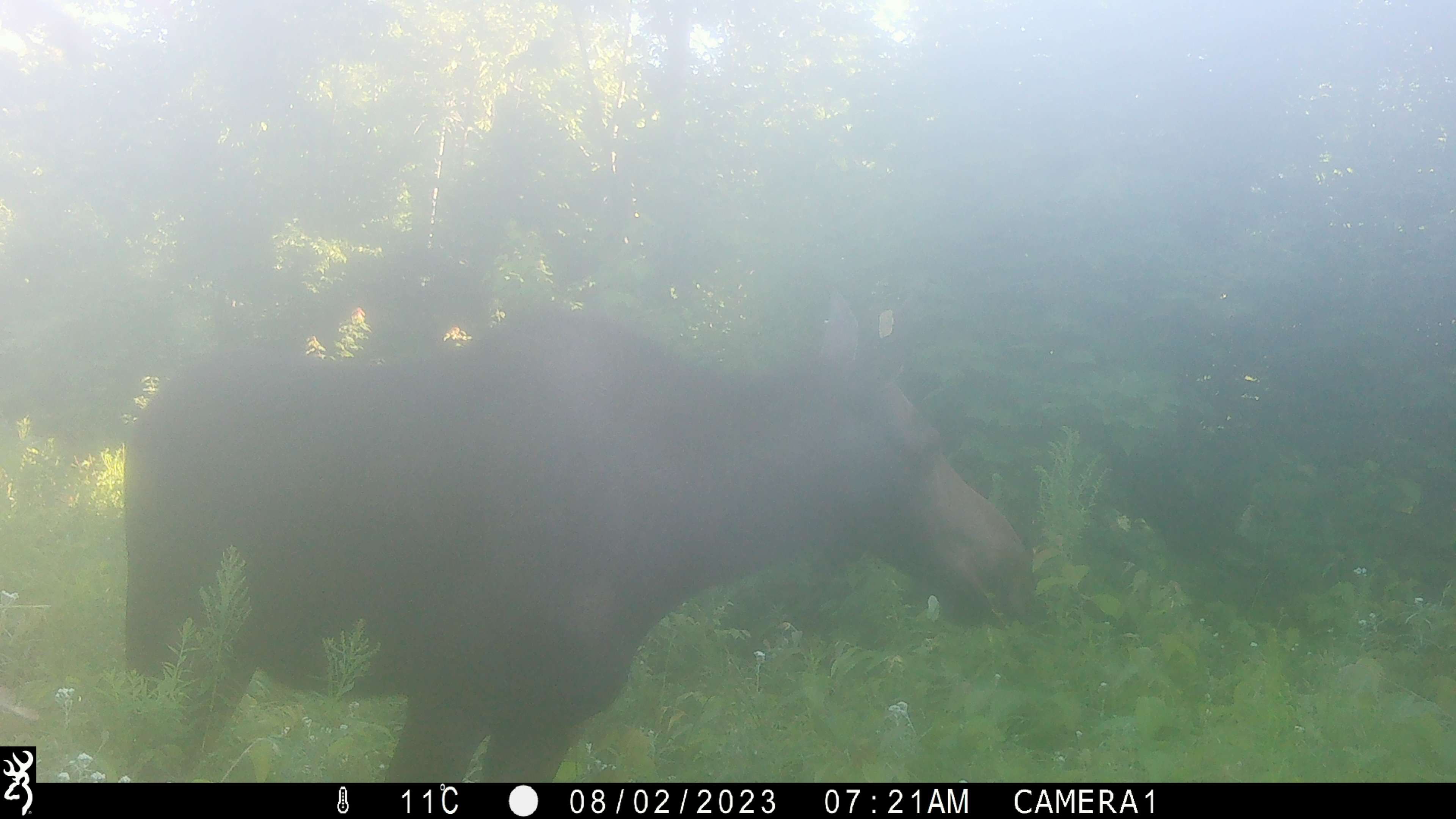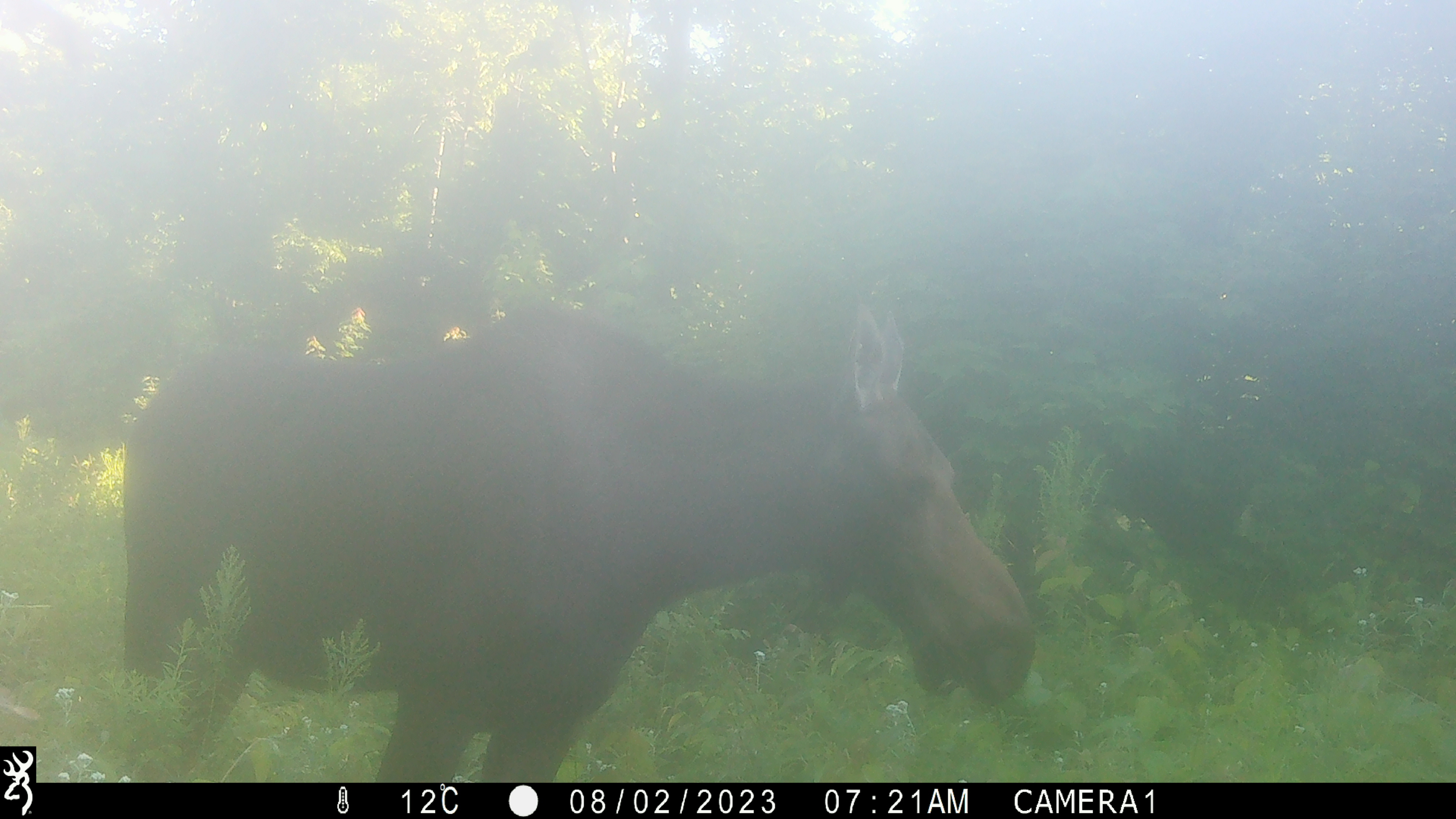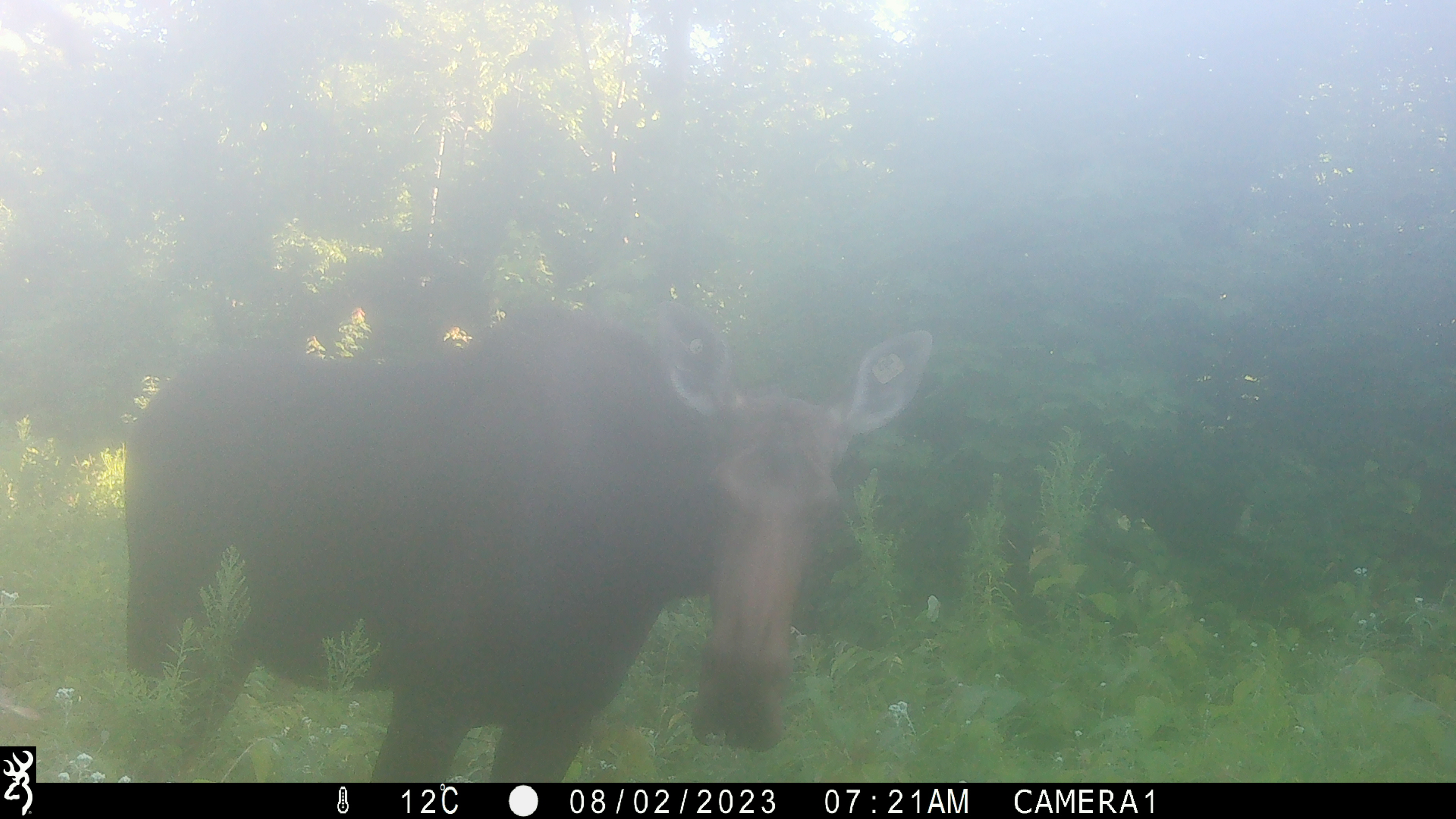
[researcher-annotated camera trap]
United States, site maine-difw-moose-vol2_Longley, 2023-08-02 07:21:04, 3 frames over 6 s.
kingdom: Animalia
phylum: Chordata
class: Mammalia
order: Artiodactyla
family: Cervidae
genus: Alces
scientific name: Alces alces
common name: moose